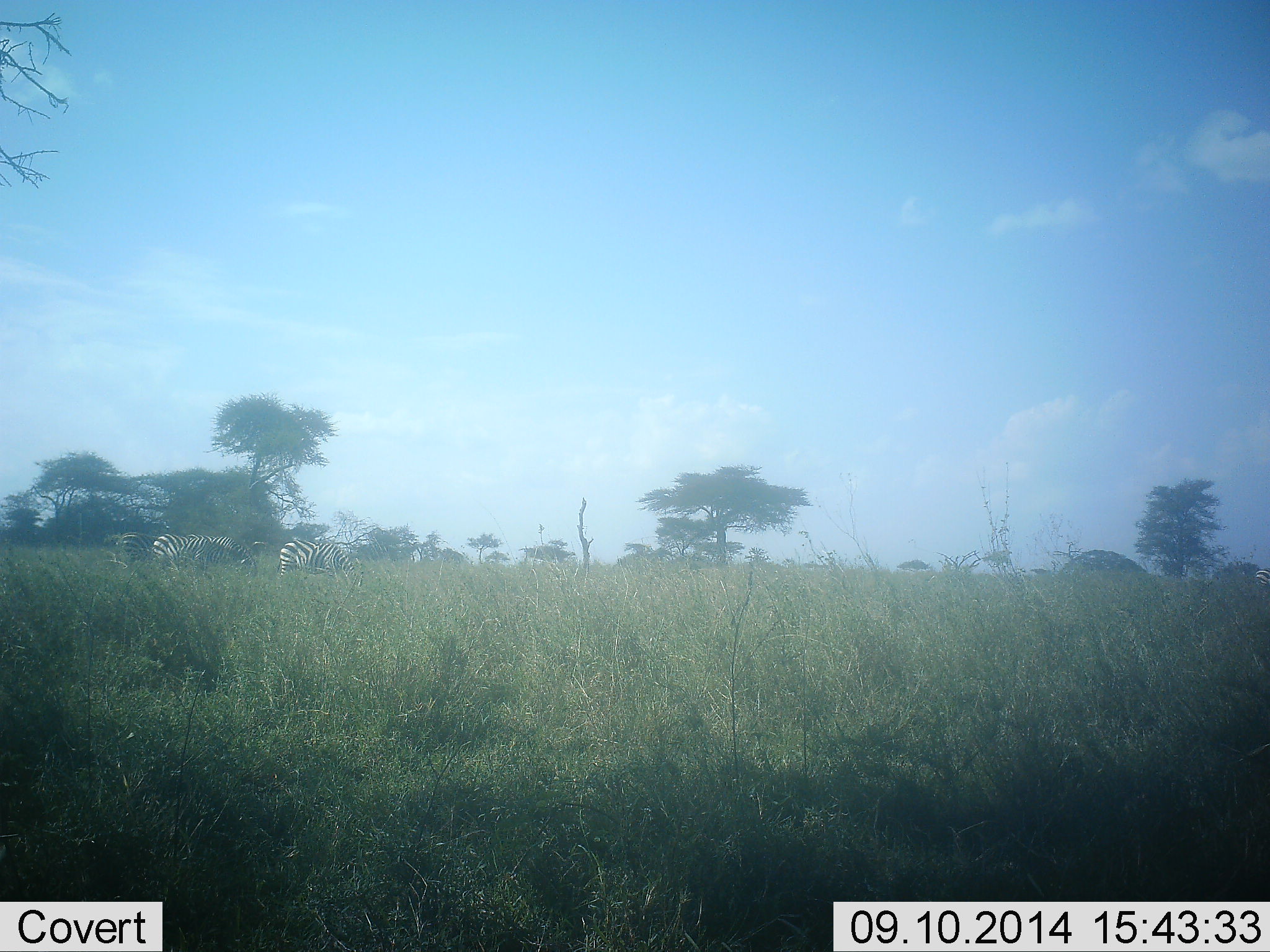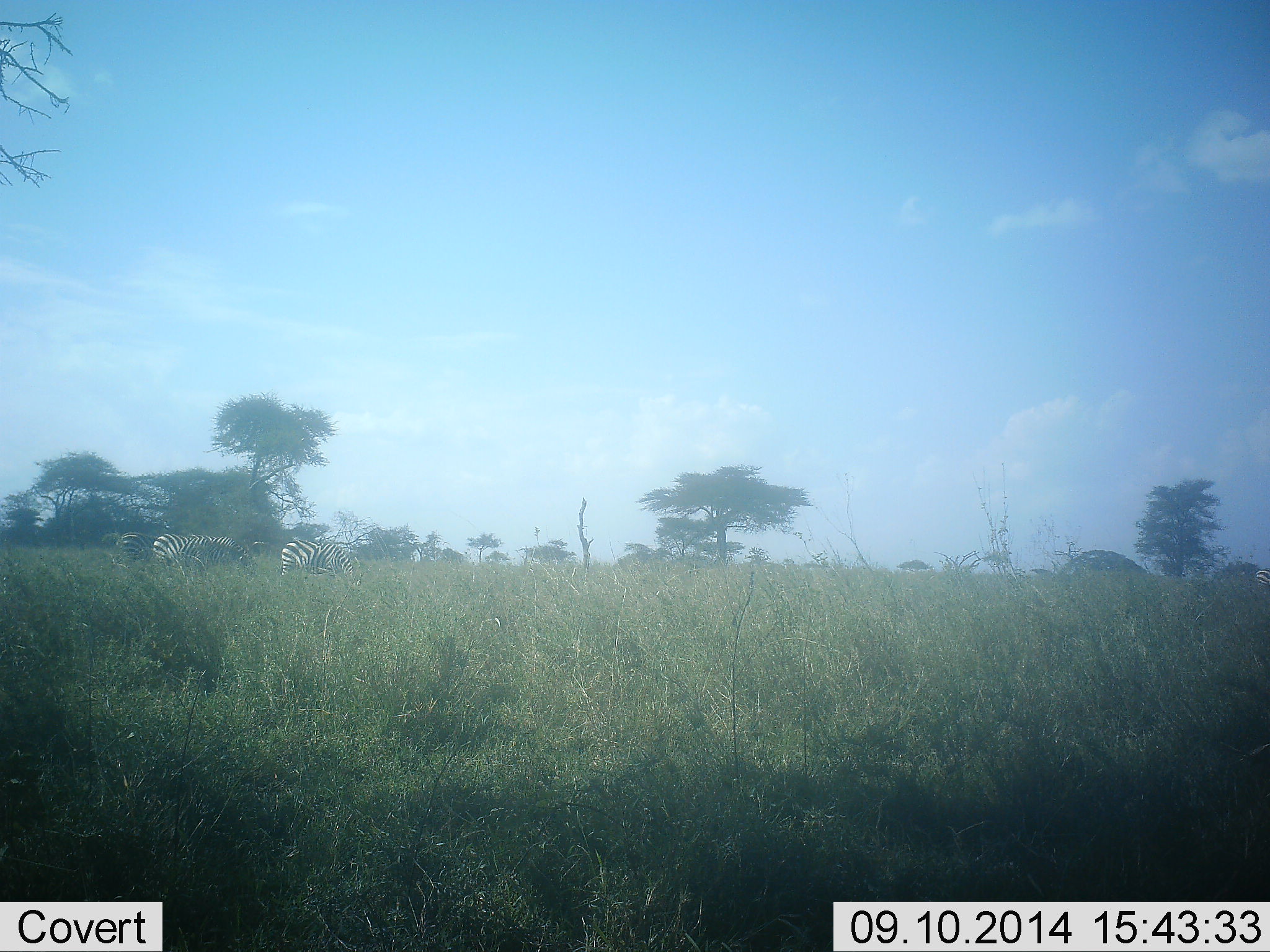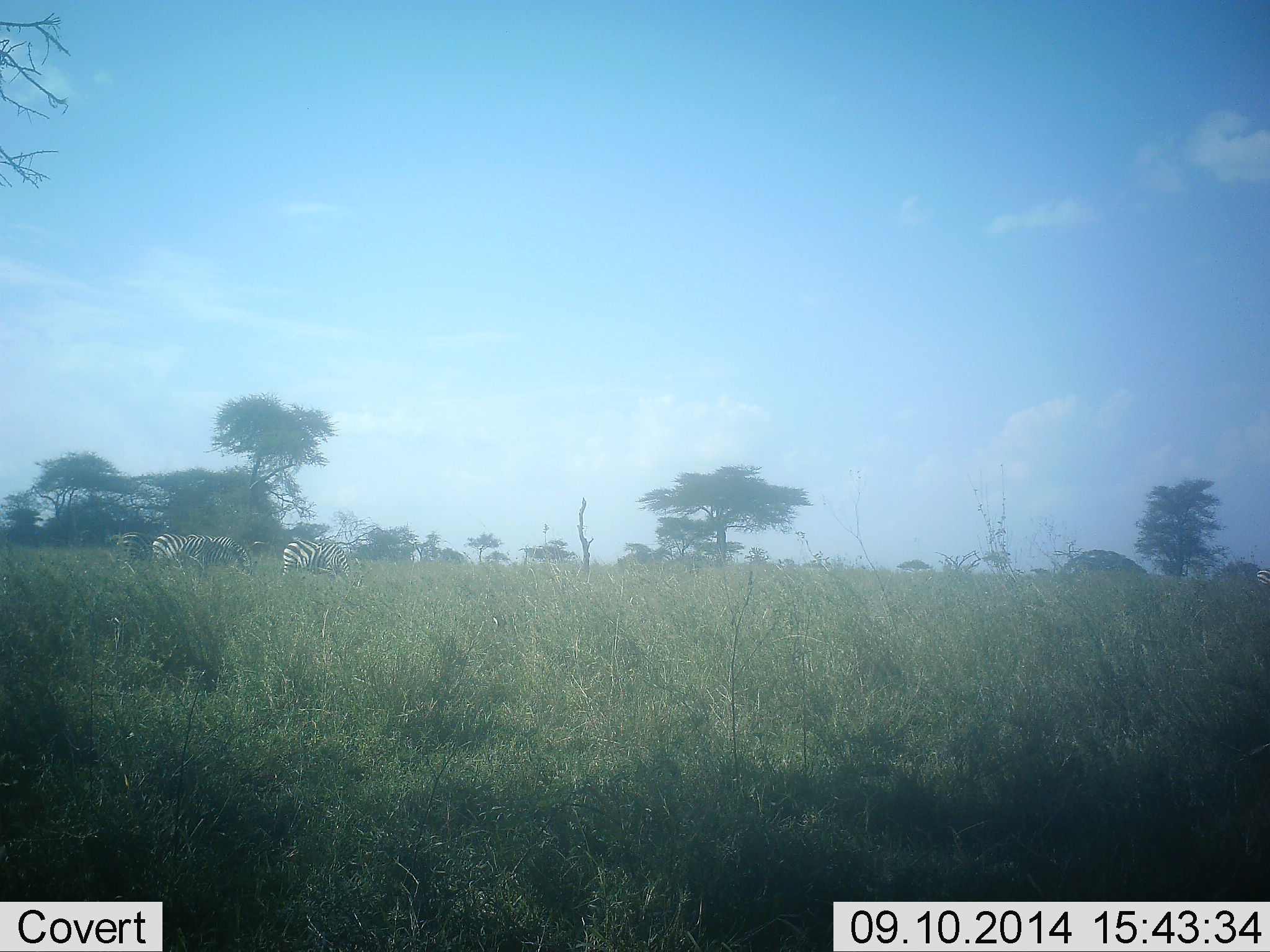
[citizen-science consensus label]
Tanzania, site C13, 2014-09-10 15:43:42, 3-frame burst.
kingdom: Animalia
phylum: Chordata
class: Mammalia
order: Perissodactyla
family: Equidae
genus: Equus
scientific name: Equus quagga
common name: plains zebra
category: zebra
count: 3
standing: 60%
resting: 0%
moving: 10%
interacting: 0%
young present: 0%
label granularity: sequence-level